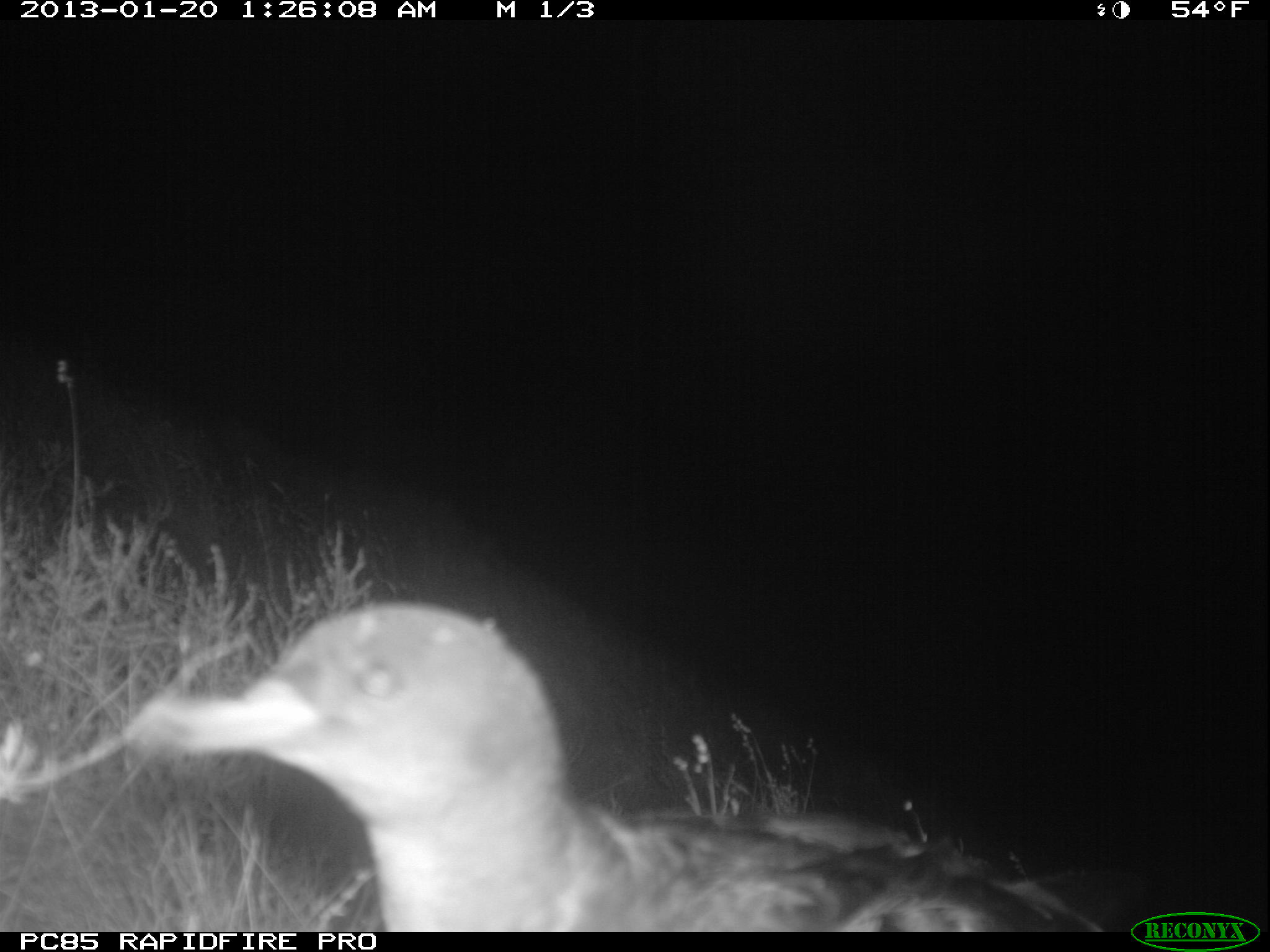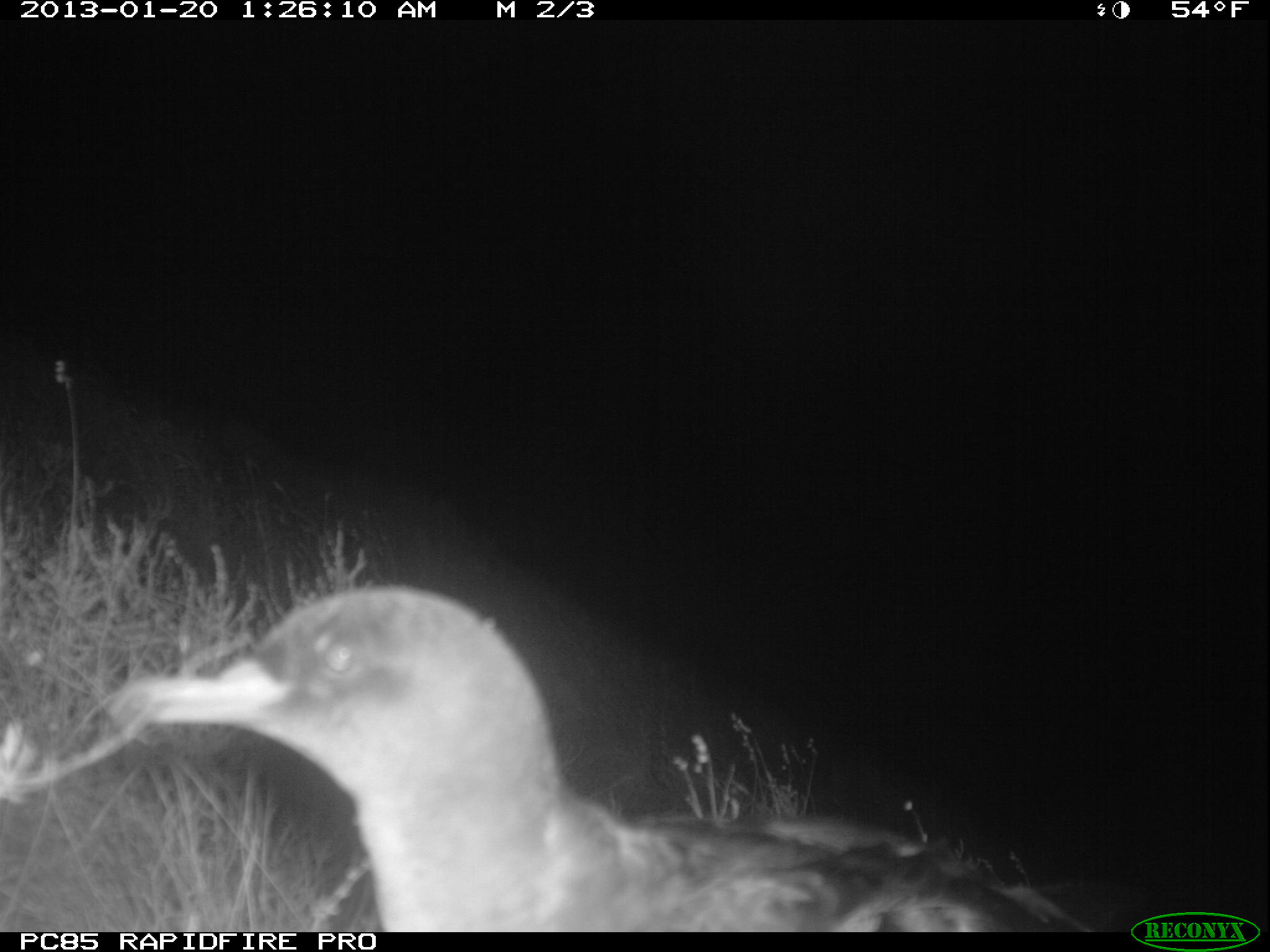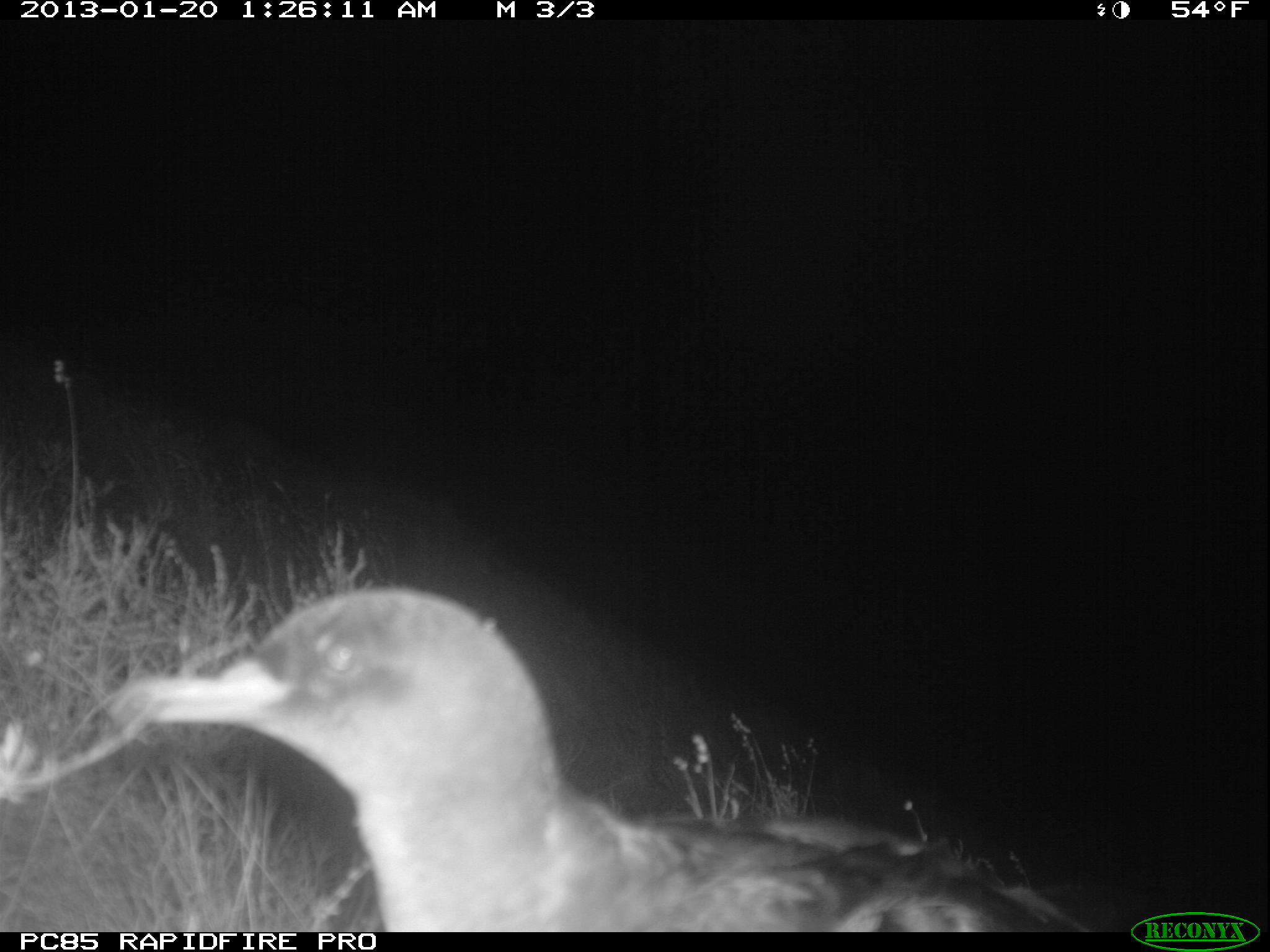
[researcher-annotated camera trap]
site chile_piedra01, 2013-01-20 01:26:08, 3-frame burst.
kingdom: Animalia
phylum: Chordata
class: Aves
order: Procellariiformes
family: Procellariidae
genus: Calonectris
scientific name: Calonectris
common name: shearwater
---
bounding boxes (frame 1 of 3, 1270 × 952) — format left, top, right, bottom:
shearwater: 124, 602, 1148, 930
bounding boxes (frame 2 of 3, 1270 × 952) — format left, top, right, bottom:
shearwater: 90, 583, 1155, 930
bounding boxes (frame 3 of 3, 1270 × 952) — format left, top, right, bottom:
shearwater: 86, 582, 1165, 931